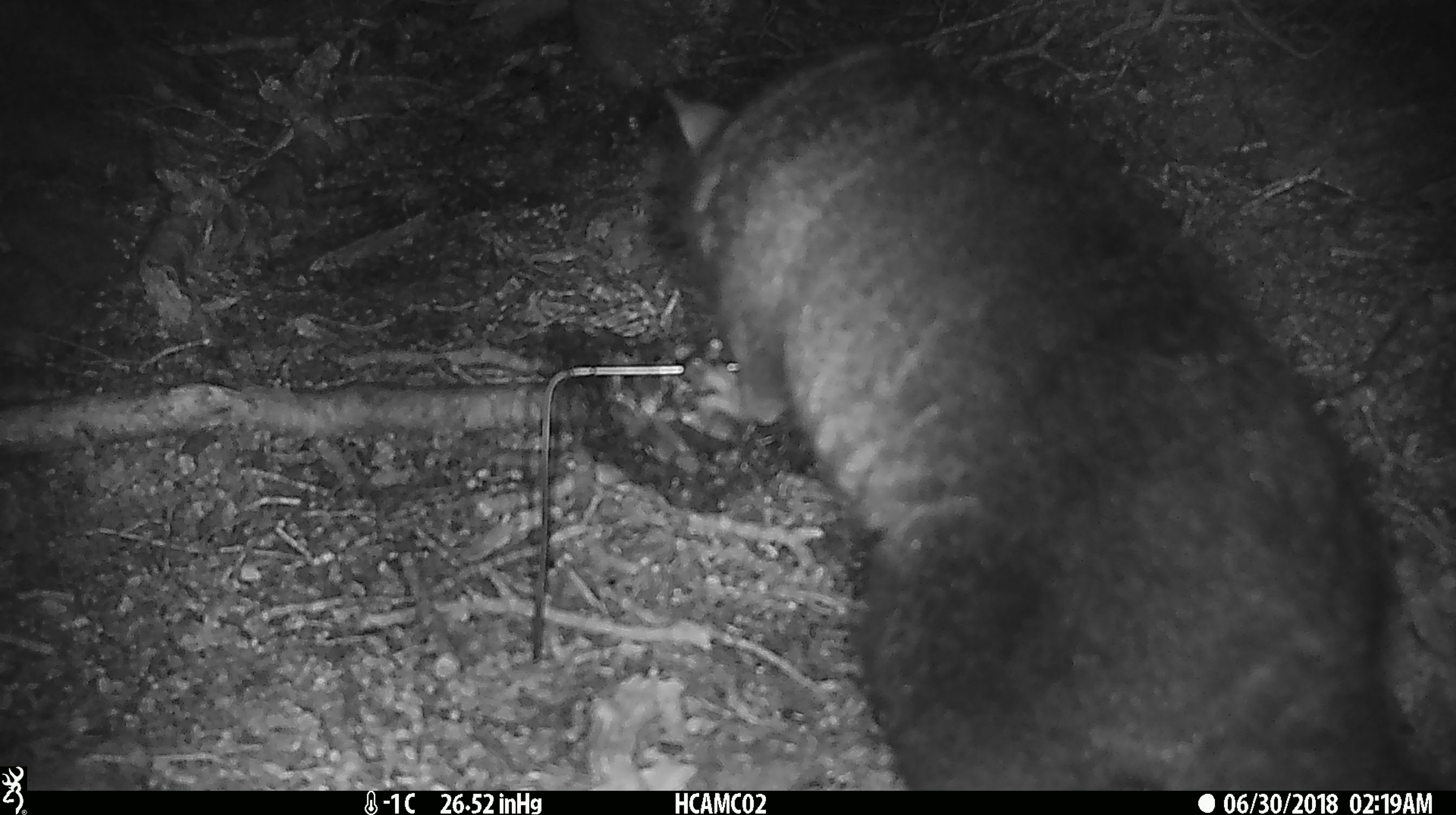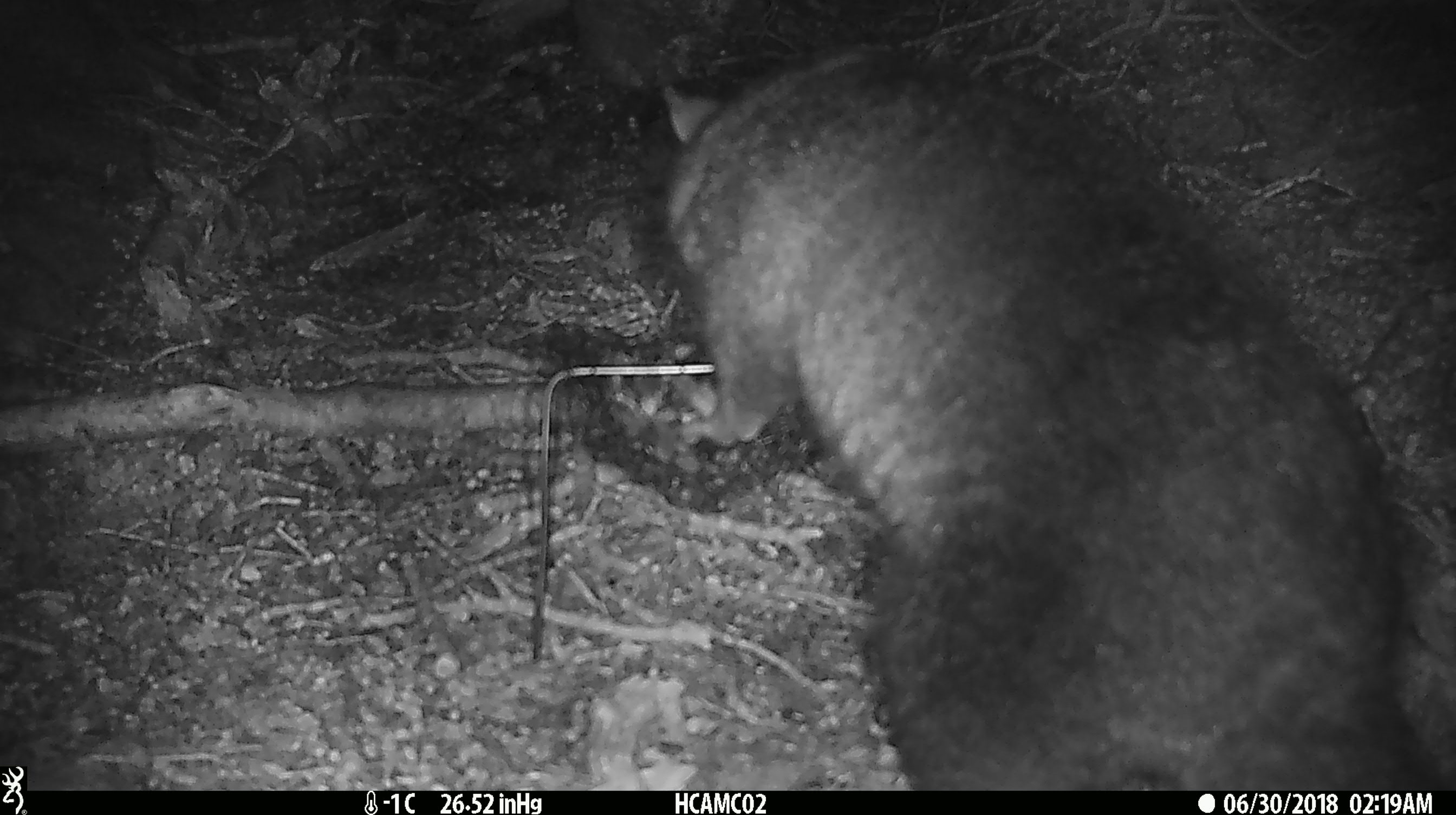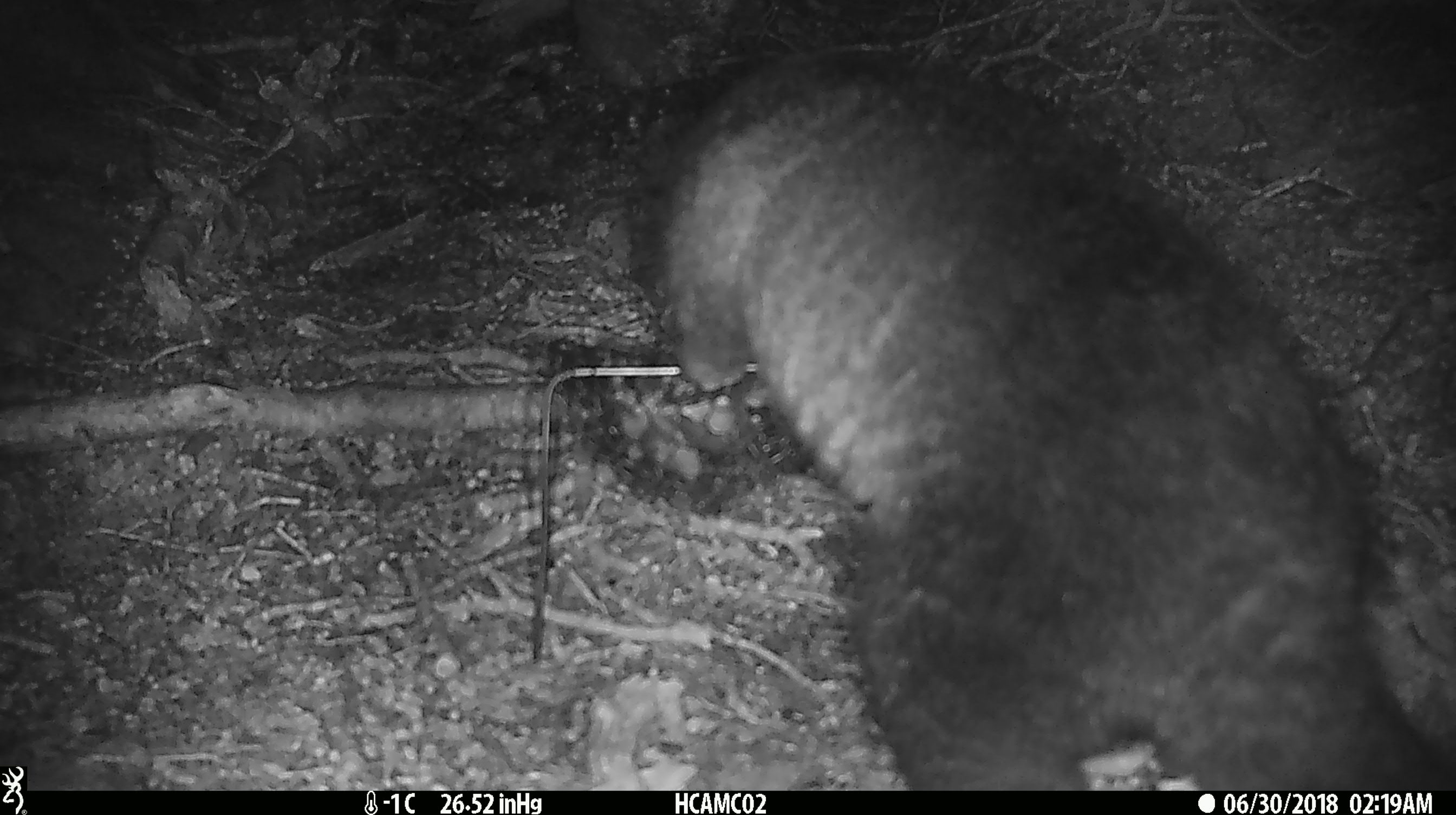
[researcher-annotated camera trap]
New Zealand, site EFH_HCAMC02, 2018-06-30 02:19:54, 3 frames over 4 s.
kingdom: Animalia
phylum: Chordata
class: Mammalia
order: Diprotodontia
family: Phalangeridae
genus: Trichosurus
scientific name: Trichosurus vulpecula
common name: common brushtail possum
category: possum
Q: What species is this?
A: Possum (common brushtail possum) (Trichosurus vulpecula).